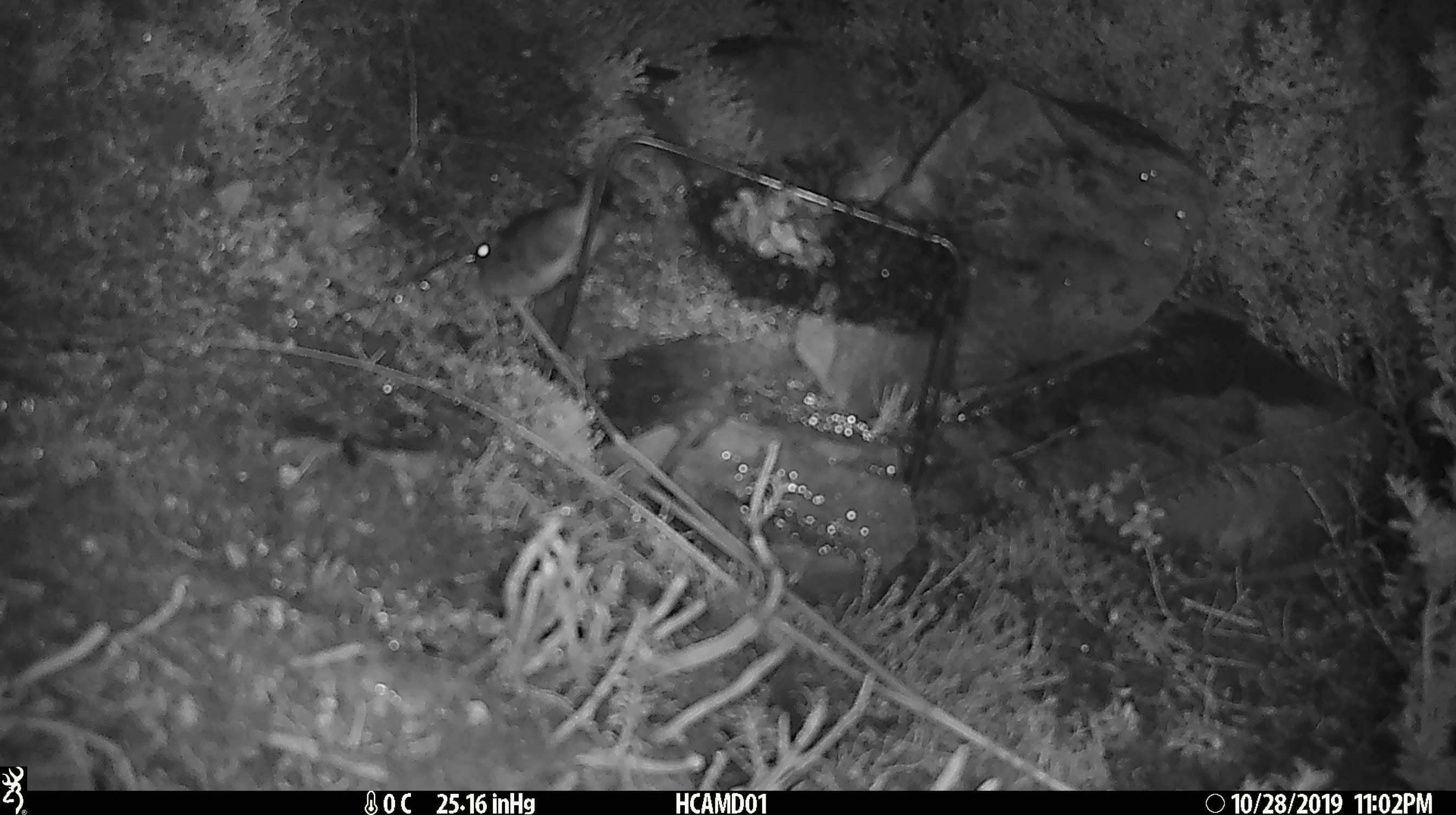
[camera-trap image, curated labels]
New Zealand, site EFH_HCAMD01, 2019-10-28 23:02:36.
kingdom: Animalia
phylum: Chordata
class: Mammalia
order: Rodentia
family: Muridae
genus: Mus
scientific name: Mus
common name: mouse